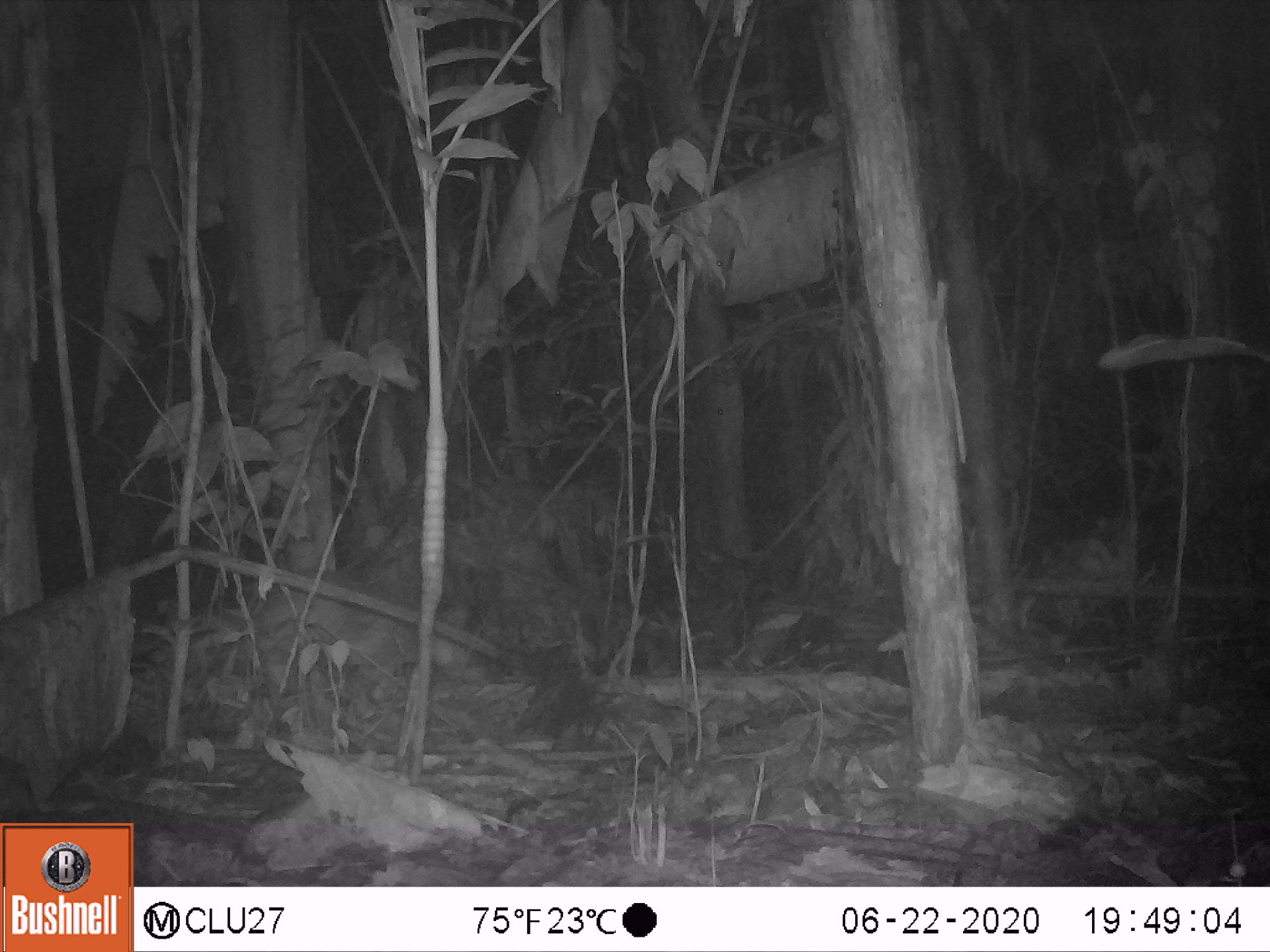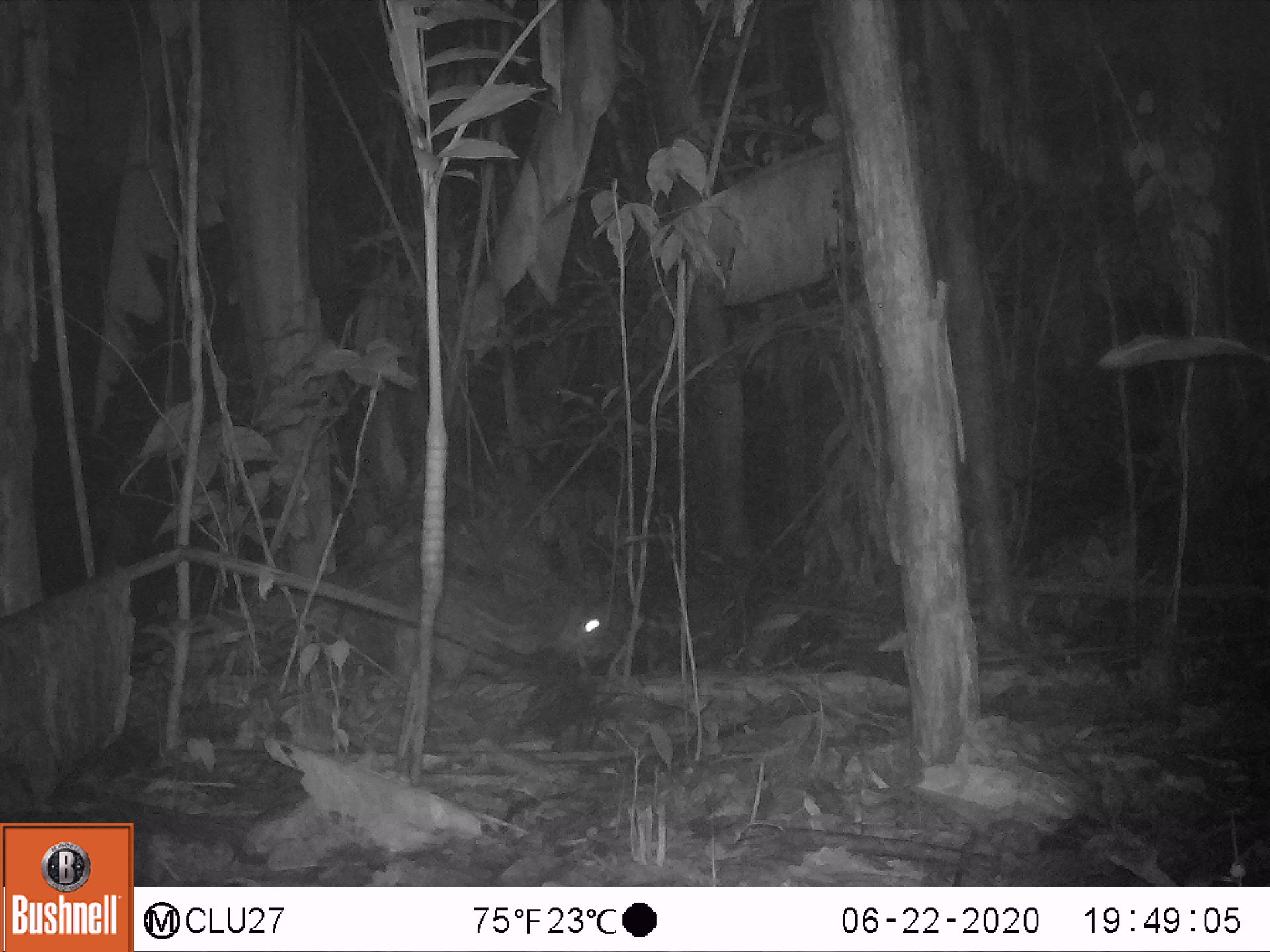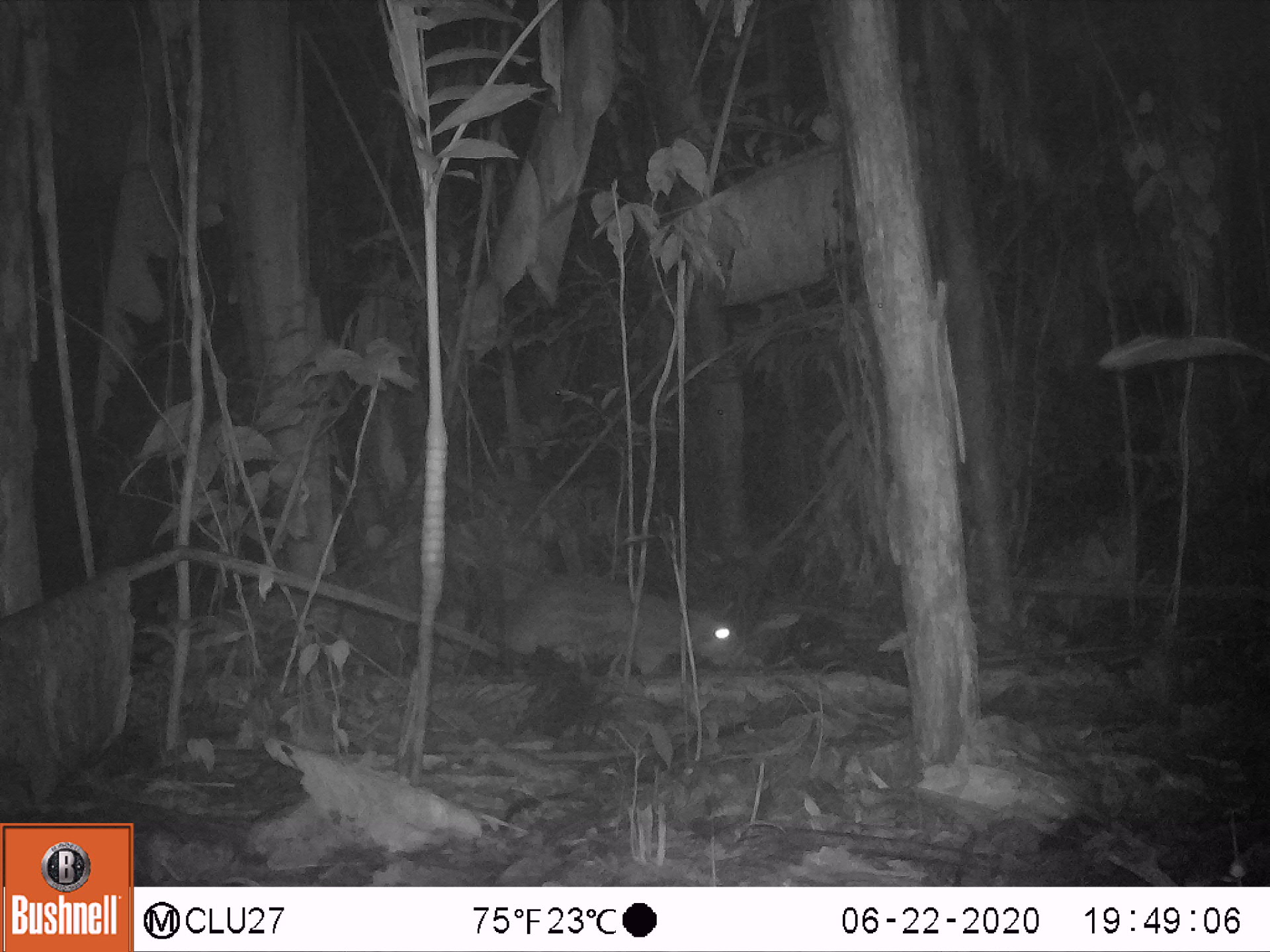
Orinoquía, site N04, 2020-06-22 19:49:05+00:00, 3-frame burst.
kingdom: Animalia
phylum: Chordata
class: Mammalia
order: Rodentia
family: Cuniculidae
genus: Cuniculus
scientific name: Cuniculus paca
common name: spotted paca